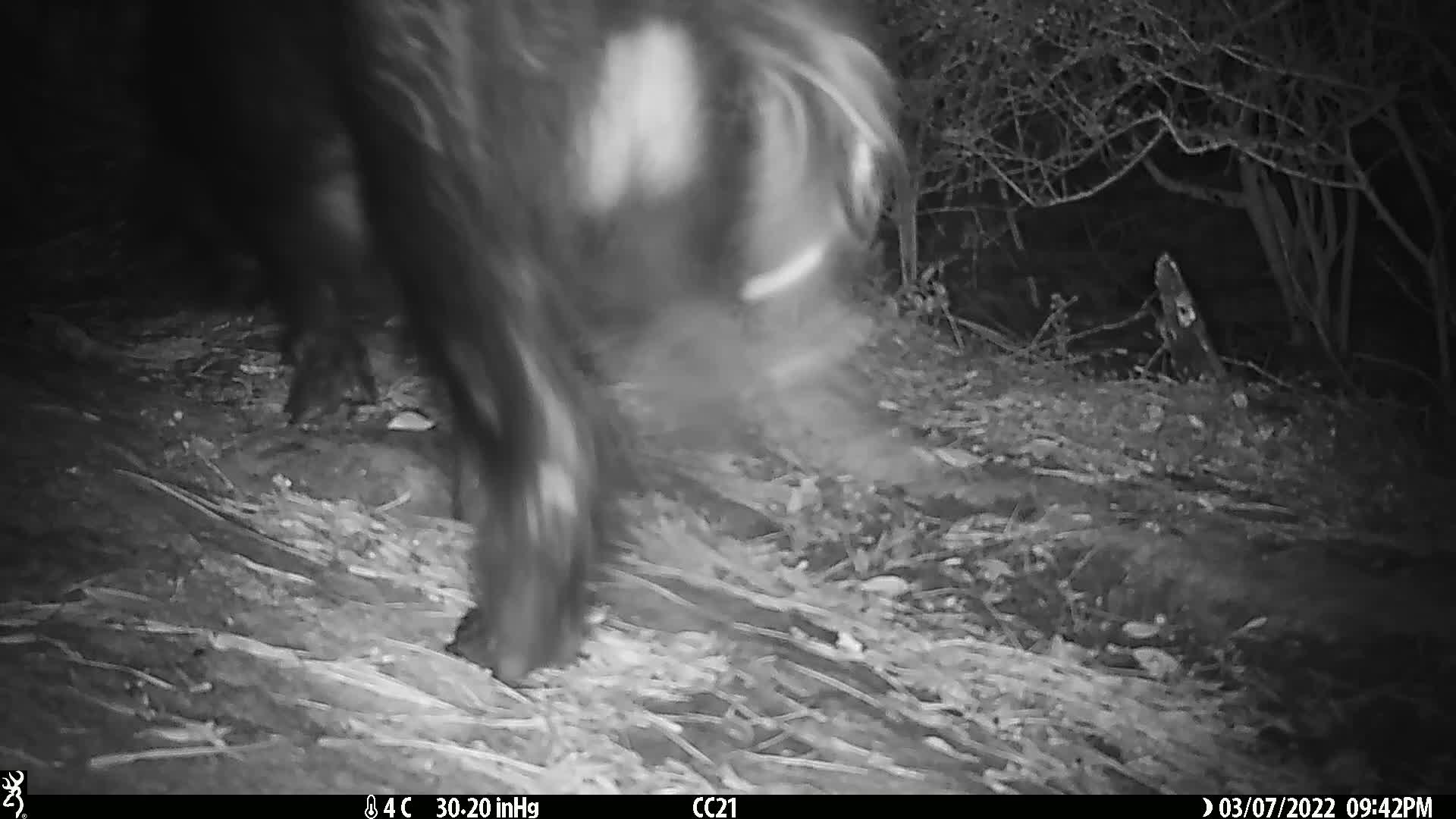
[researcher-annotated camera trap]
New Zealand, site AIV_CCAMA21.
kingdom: Animalia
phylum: Chordata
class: Mammalia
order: Artiodactyla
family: Suidae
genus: Sus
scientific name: Sus scrofa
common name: pig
Pig (Sus scrofa).